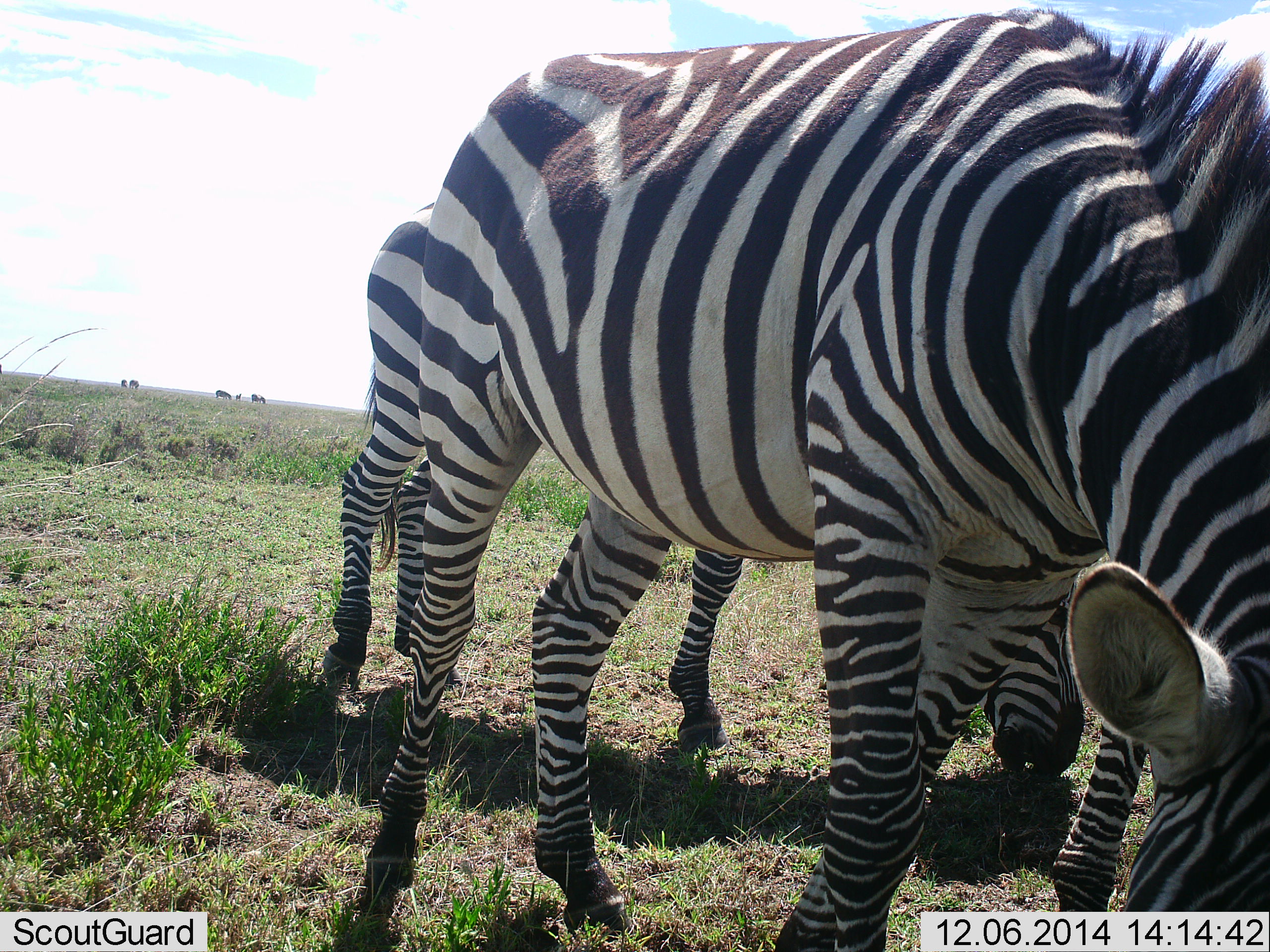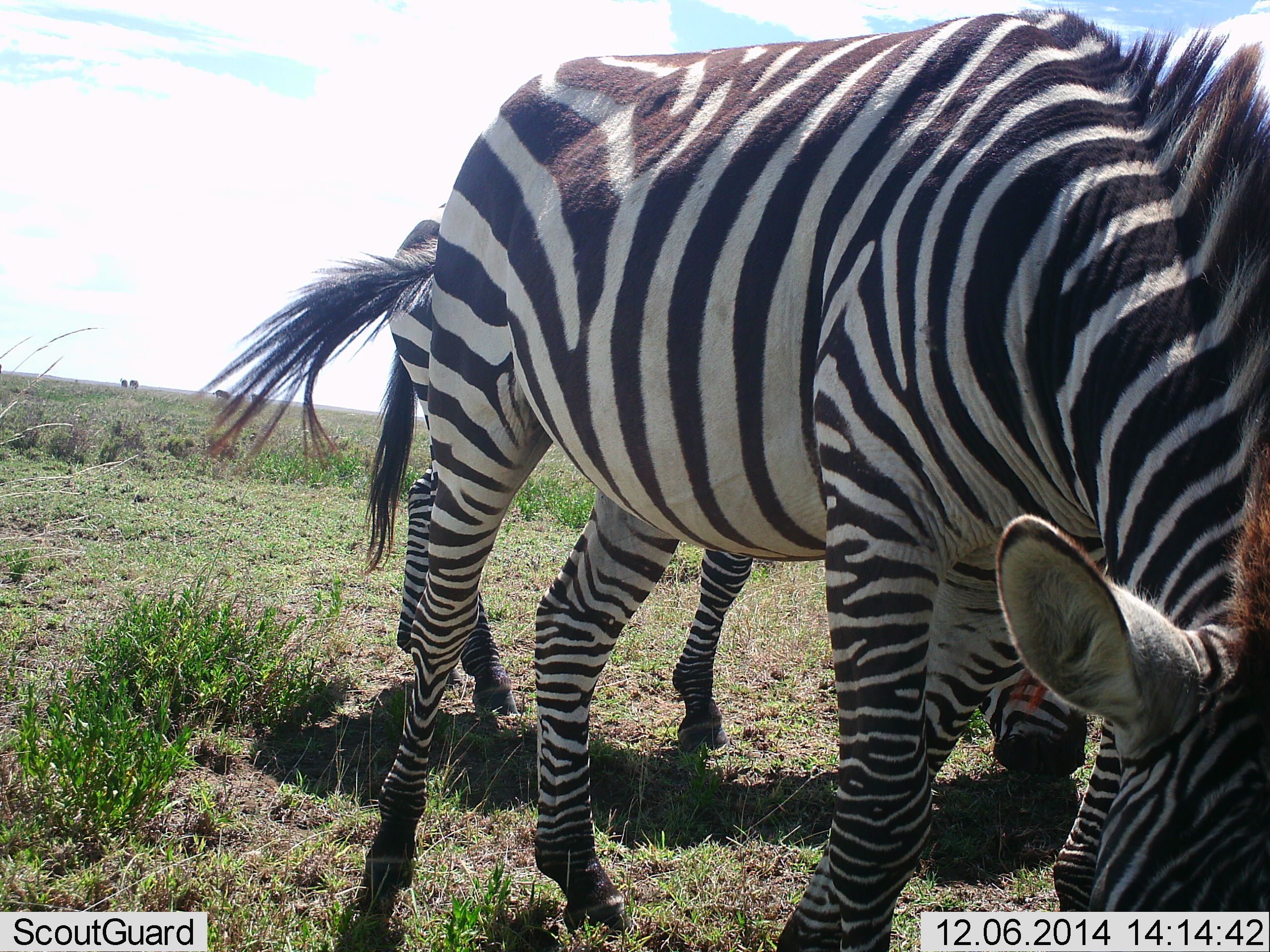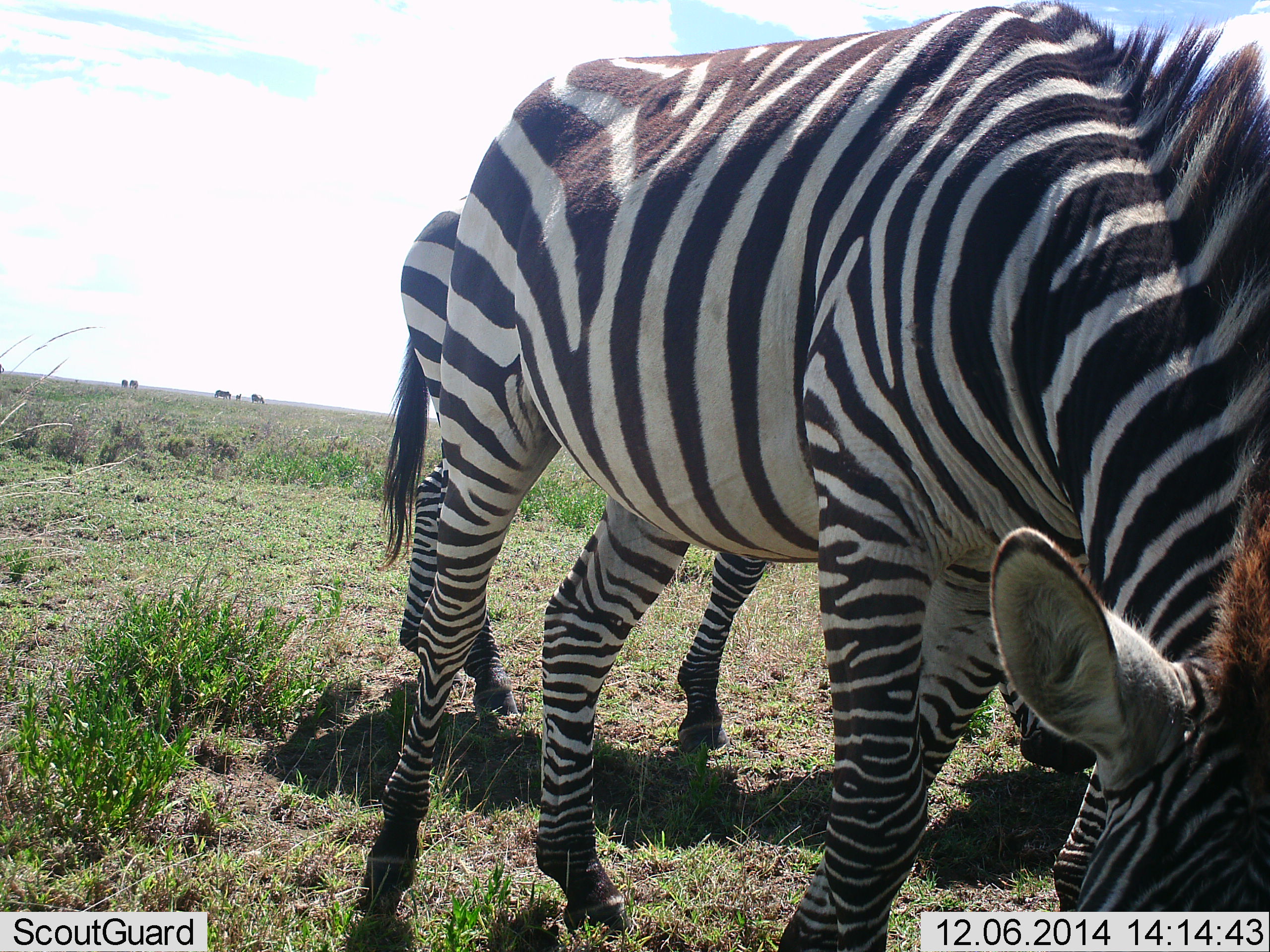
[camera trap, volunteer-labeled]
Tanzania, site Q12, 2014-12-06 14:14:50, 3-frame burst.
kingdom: Animalia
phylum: Chordata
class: Mammalia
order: Perissodactyla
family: Equidae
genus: Equus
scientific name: Equus quagga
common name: plains zebra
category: zebra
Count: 3.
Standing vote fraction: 20%.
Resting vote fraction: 0%.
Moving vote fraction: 0%.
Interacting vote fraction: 10%.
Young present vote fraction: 0%.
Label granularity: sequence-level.